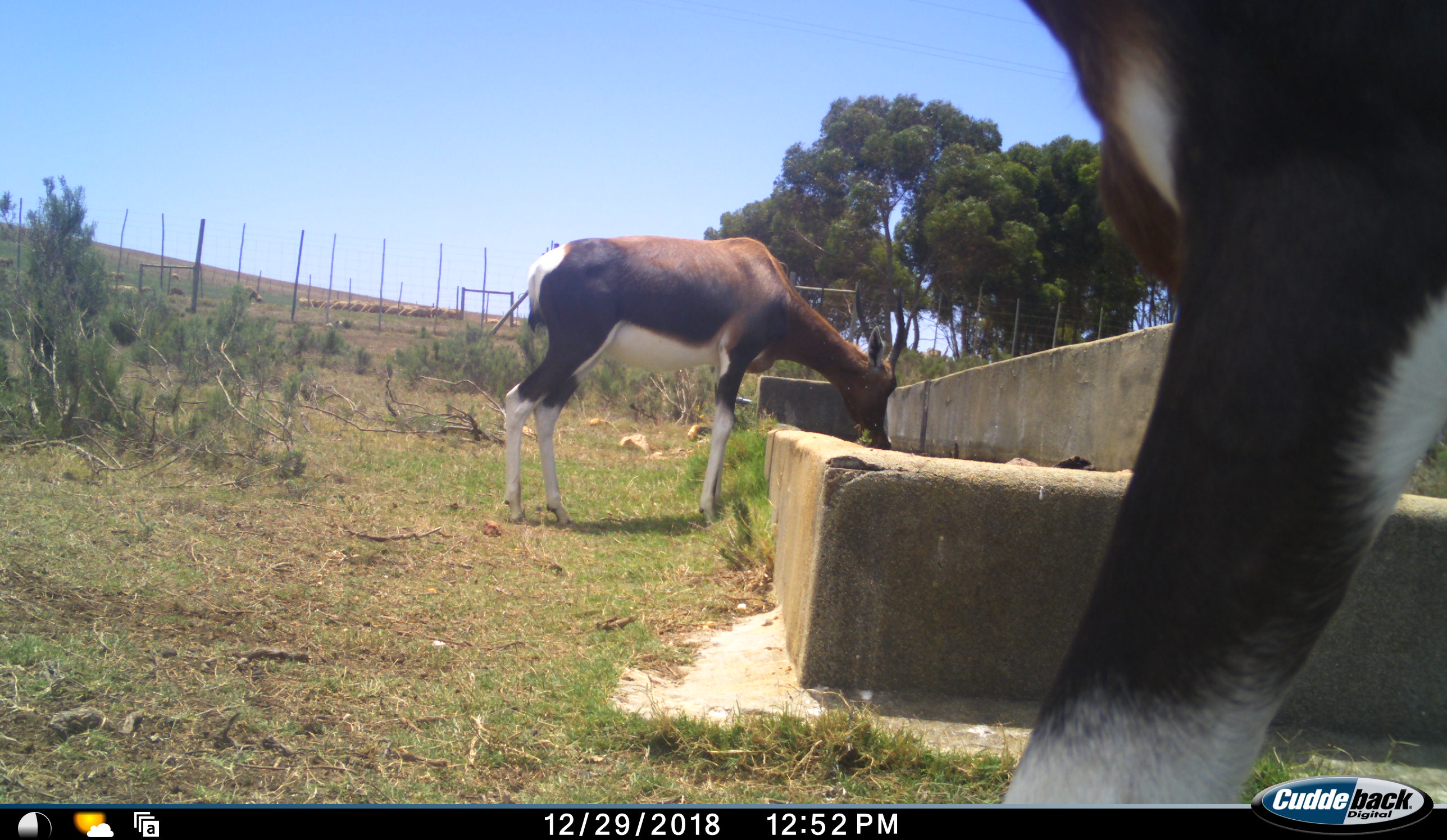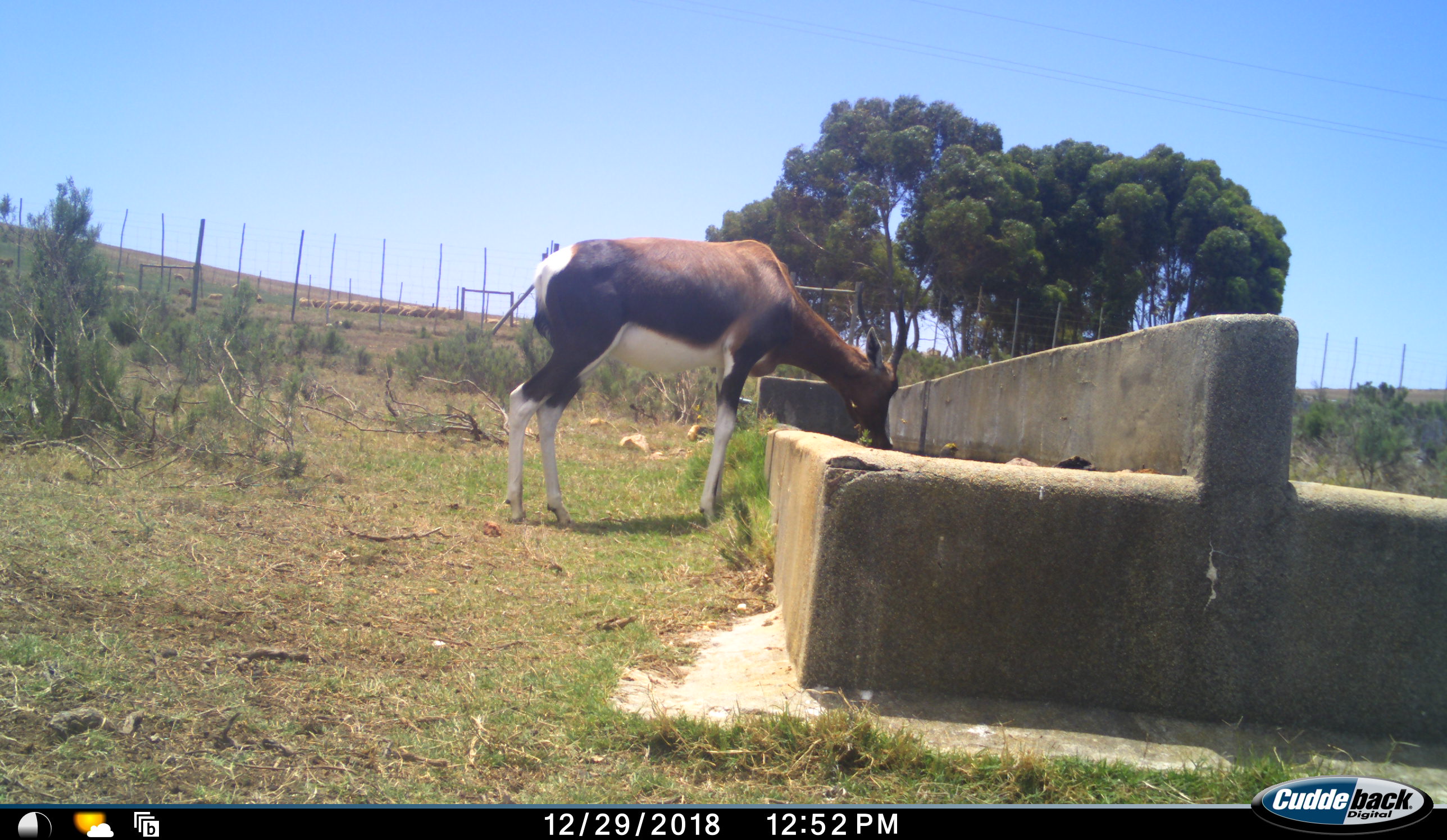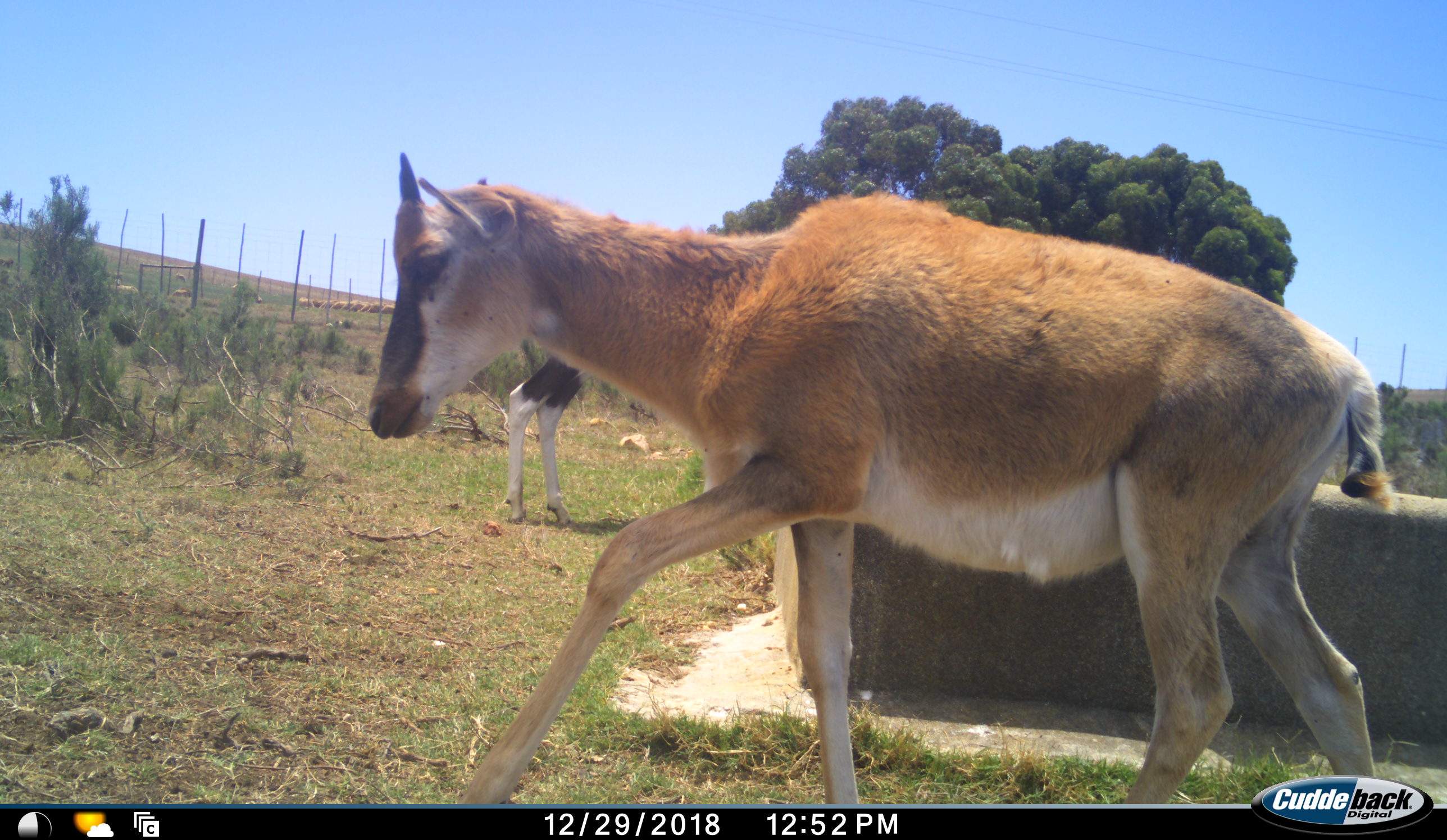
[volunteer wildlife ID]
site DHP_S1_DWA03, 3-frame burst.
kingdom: Animalia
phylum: Chordata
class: Mammalia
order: Artiodactyla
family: Bovidae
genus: Damaliscus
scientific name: Damaliscus pygargus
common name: bontebok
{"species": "bontebok (Damaliscus pygargus)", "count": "3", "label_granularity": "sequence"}